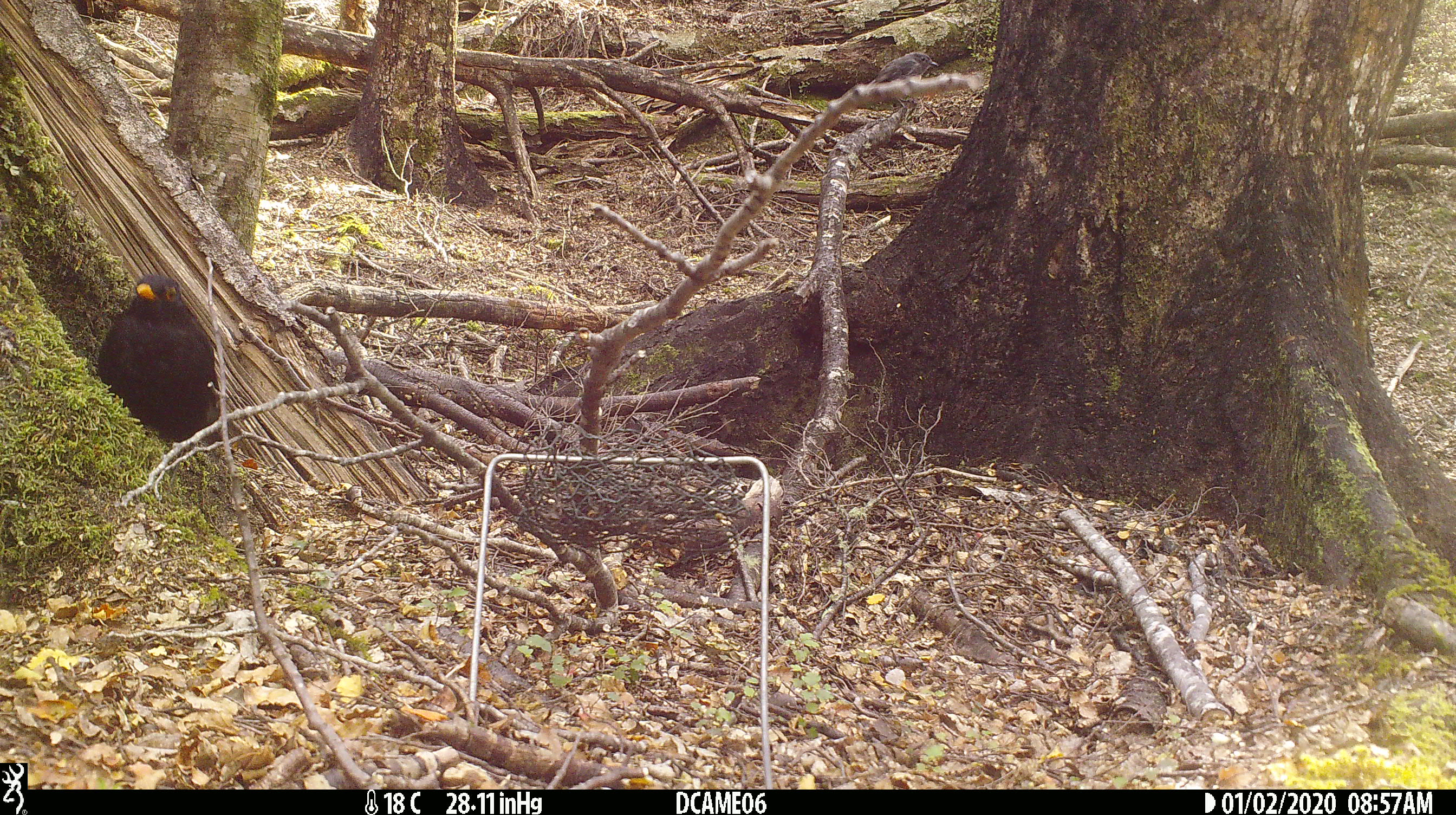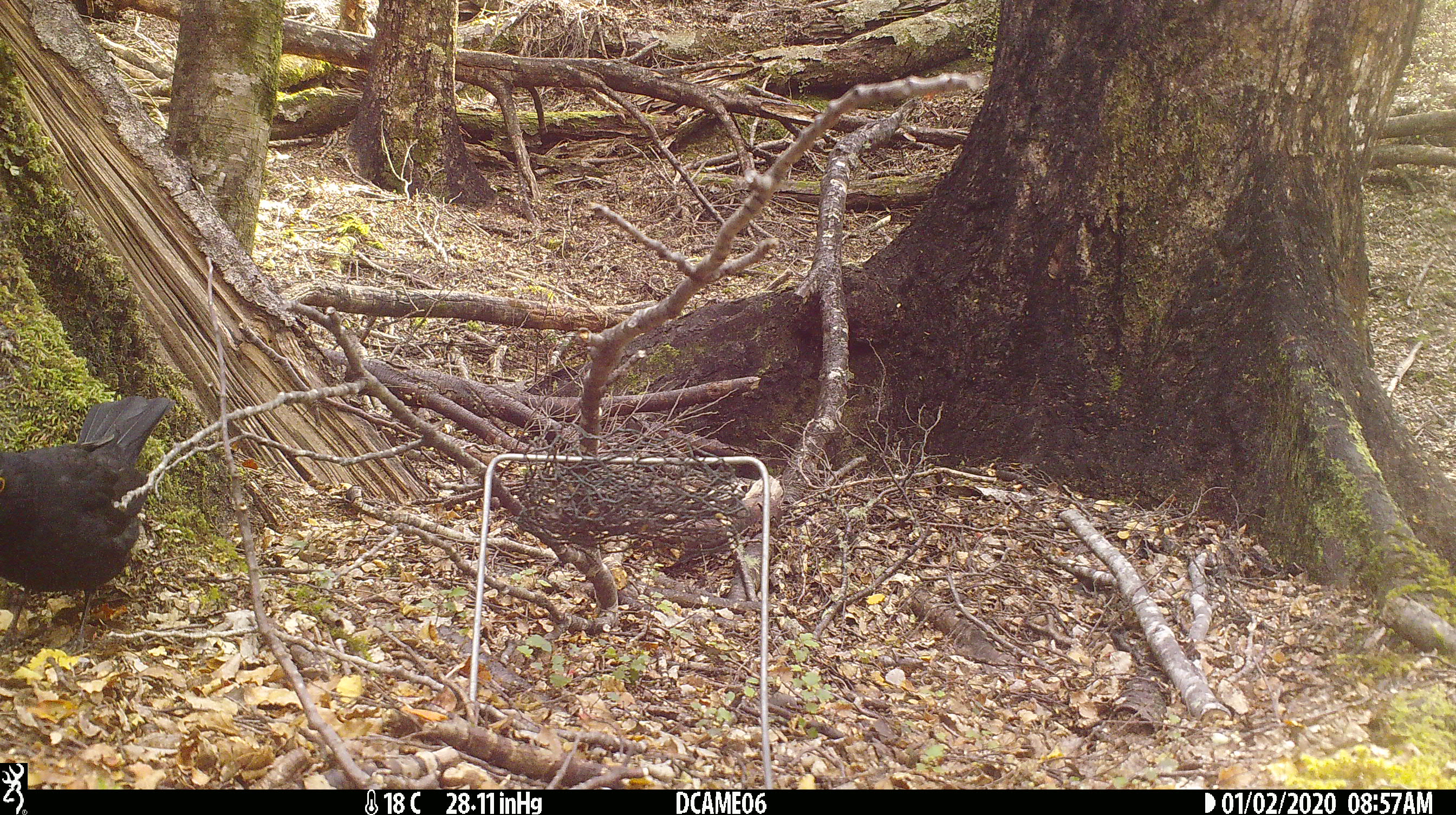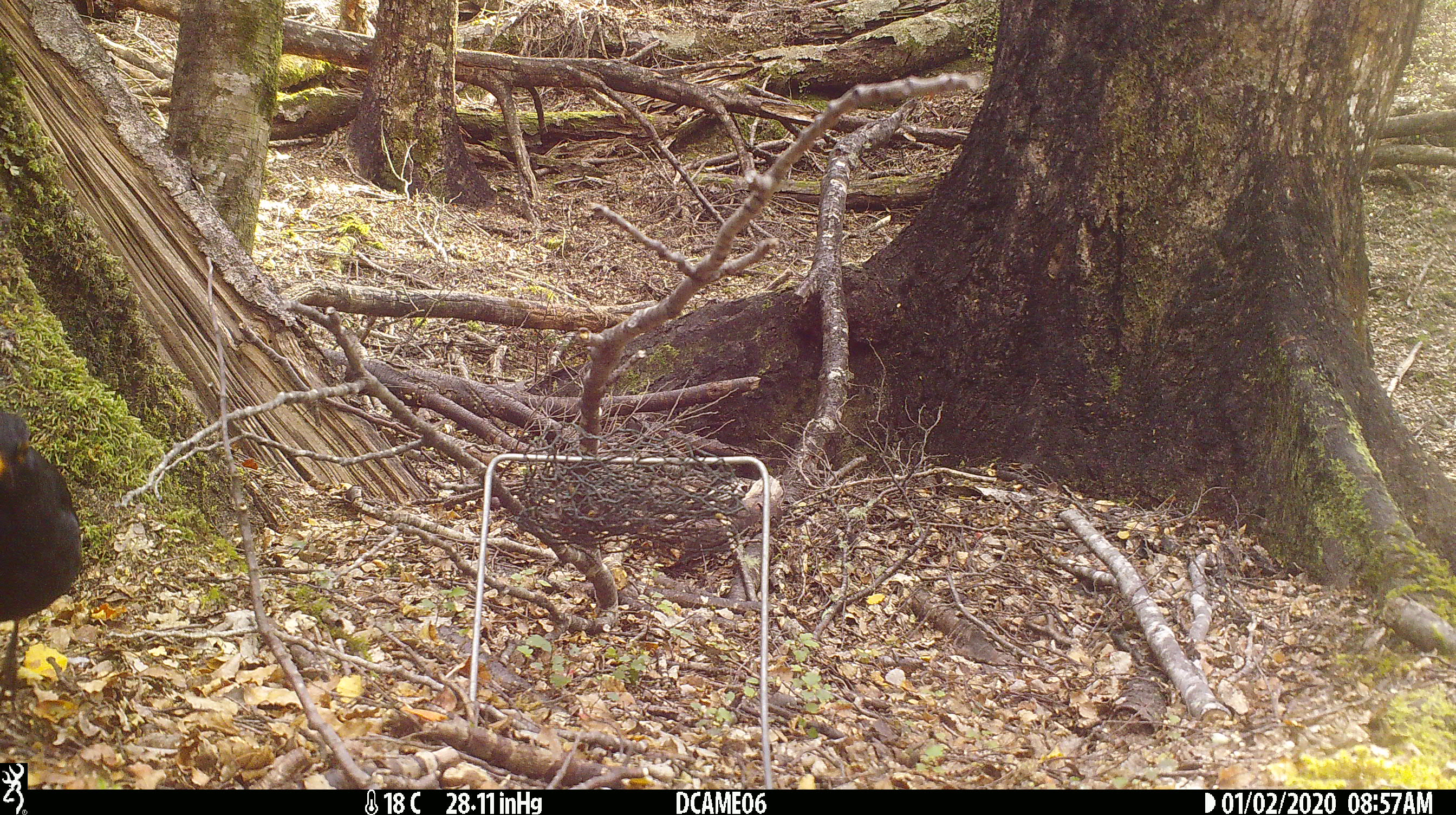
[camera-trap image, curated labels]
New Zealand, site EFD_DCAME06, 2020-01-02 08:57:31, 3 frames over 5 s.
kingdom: Animalia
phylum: Chordata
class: Aves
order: Passeriformes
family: Turdidae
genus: Turdus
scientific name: Turdus merula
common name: eurasian blackbird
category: blackbird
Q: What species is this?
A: Blackbird (eurasian blackbird) (Turdus merula).